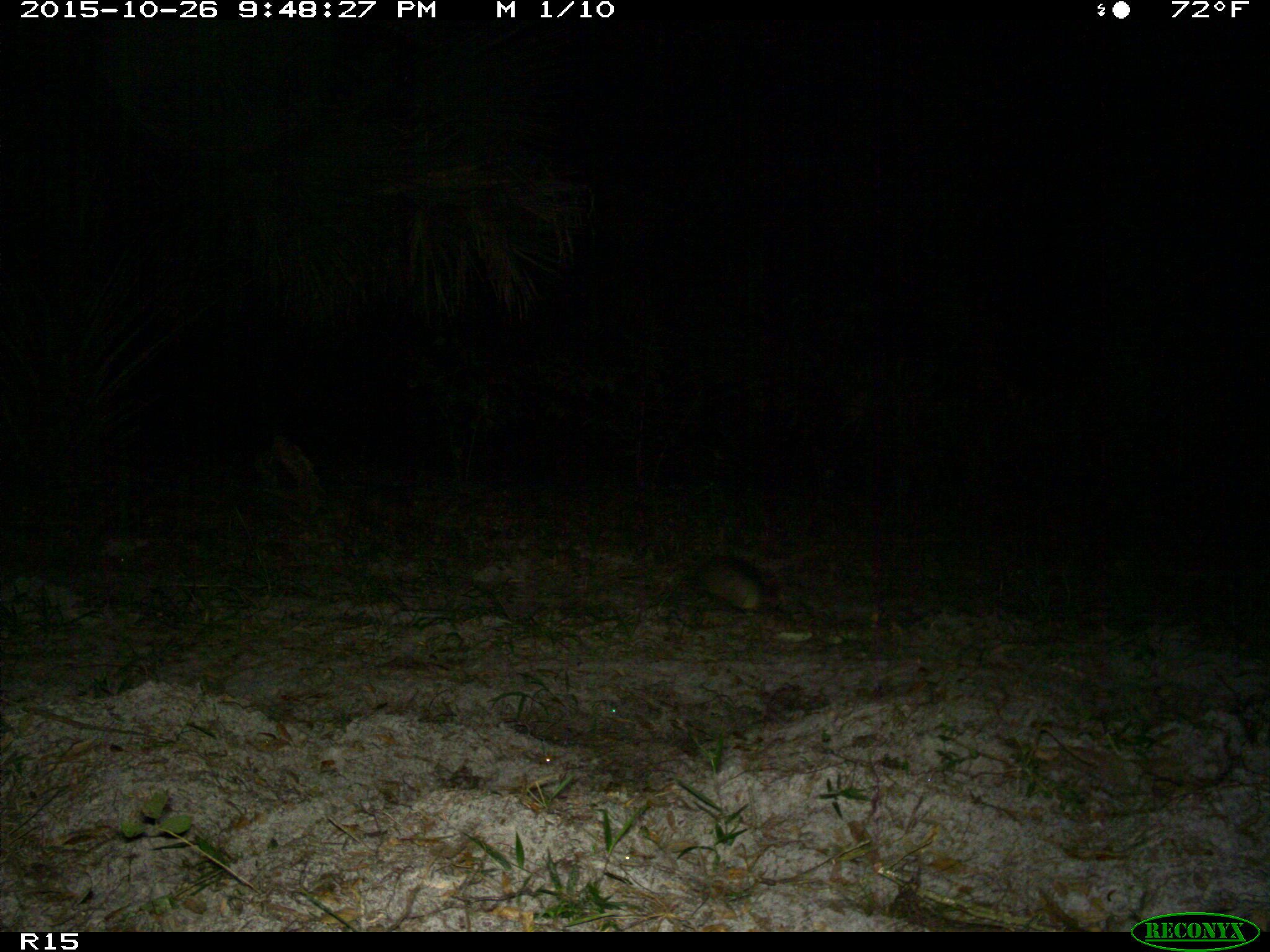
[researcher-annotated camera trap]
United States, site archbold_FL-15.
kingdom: Animalia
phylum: Chordata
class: Mammalia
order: Cingulata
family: Dasypodidae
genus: Dasypus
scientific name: Dasypus novemcinctus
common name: nine-banded armadillo